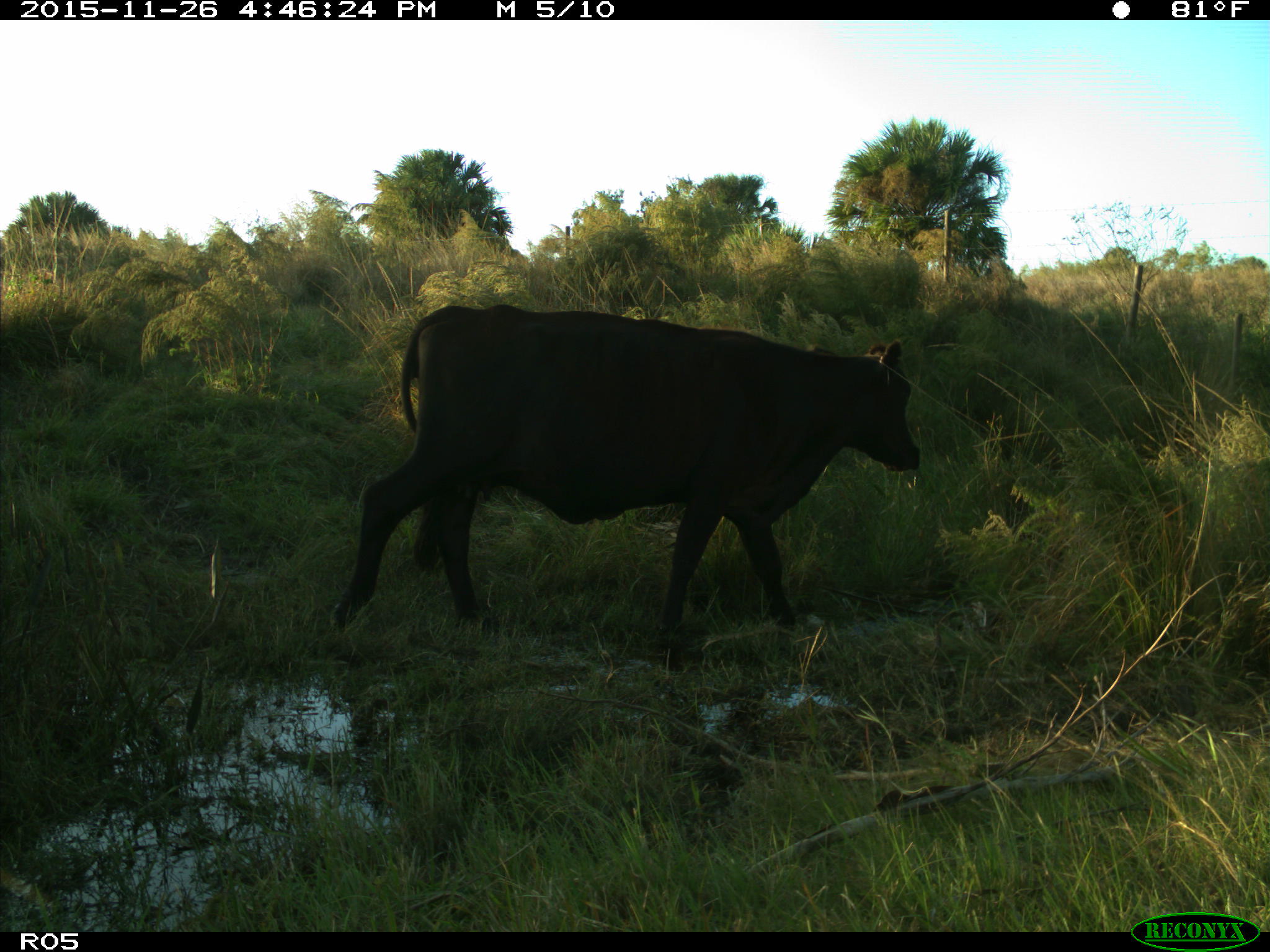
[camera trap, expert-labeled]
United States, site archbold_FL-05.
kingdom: Animalia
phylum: Chordata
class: Mammalia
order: Artiodactyla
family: Bovidae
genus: Bos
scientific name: Bos taurus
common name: domestic cow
Bos taurus (domestic cow).